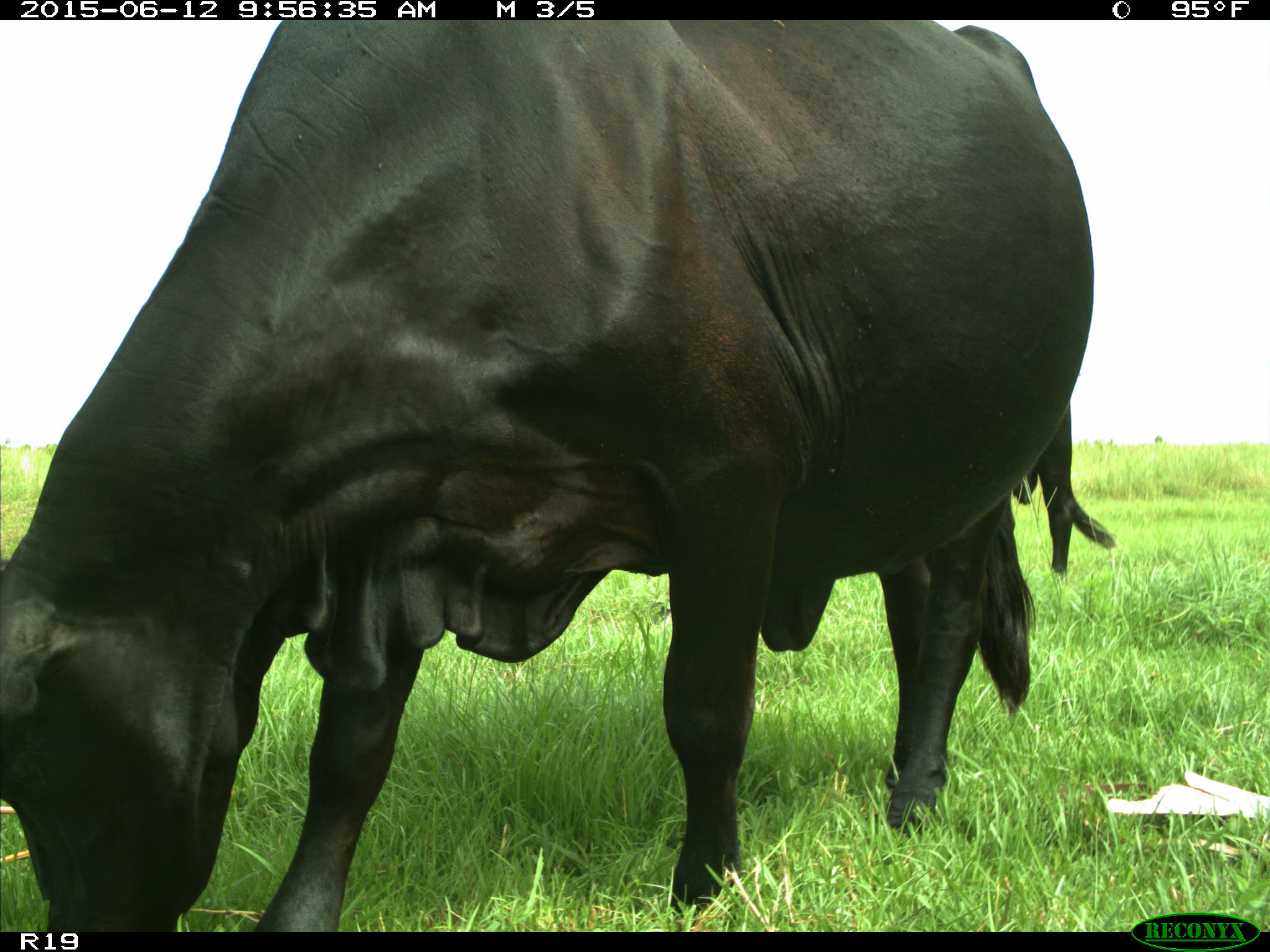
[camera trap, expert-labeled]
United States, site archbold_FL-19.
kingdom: Animalia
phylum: Chordata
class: Mammalia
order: Artiodactyla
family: Bovidae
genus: Bos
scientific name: Bos taurus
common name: domestic cow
Bos taurus (domestic cow).